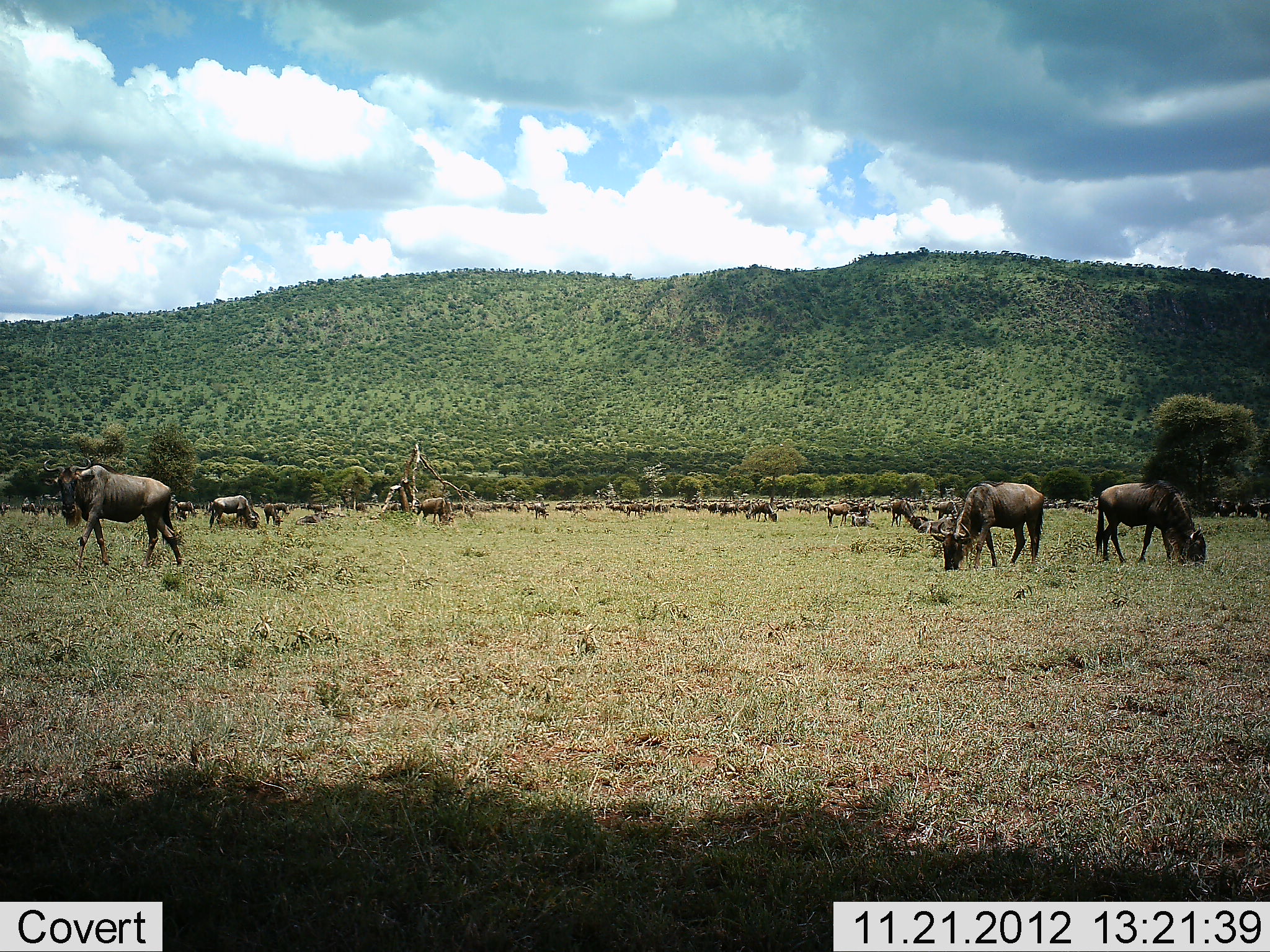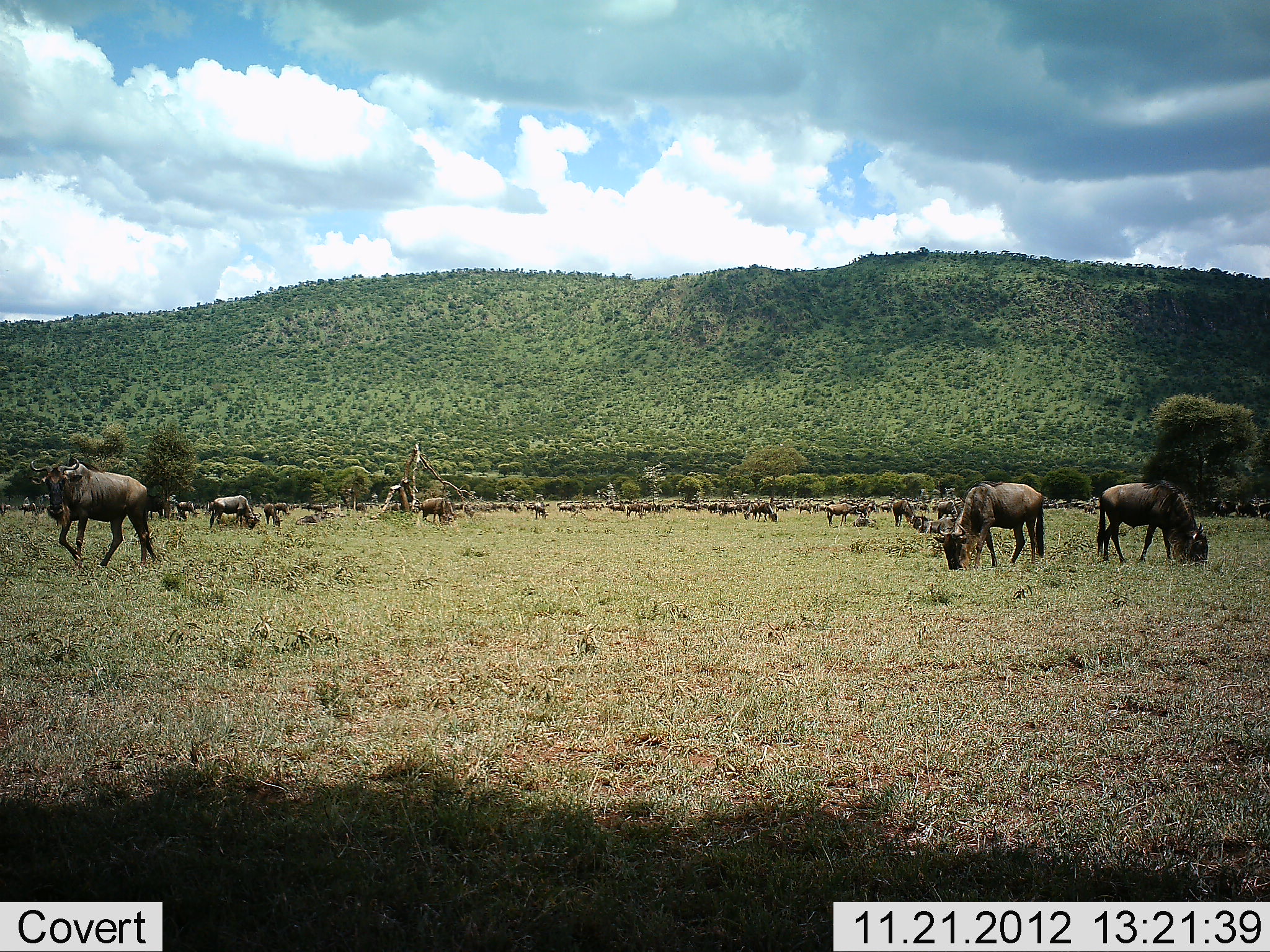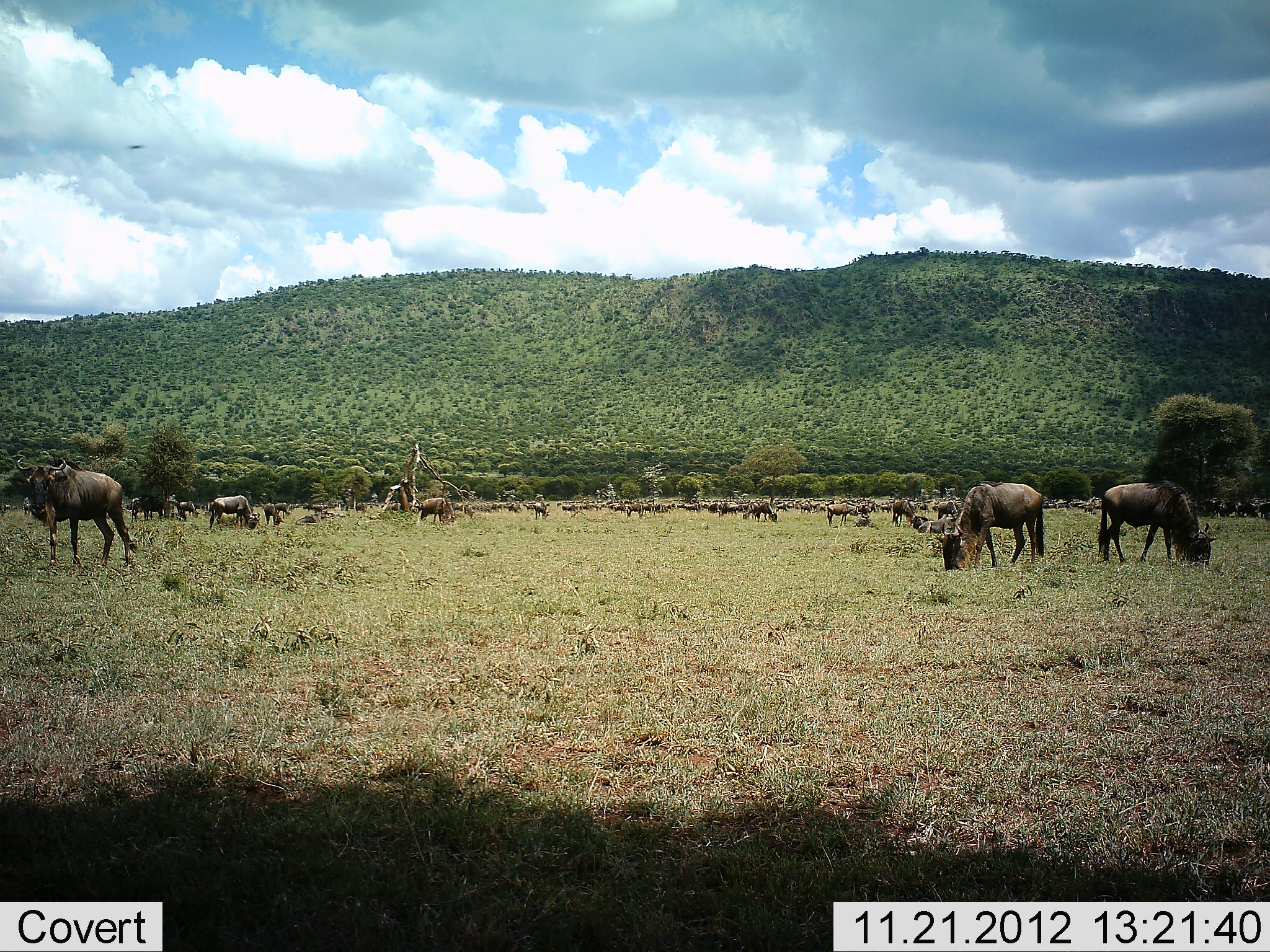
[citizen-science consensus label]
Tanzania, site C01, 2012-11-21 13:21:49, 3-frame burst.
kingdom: Animalia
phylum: Chordata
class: Mammalia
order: Artiodactyla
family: Bovidae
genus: Connochaetes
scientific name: Connochaetes taurinus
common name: blue wildebeest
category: wildebeest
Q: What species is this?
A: Wildebeest (blue wildebeest) (Connochaetes taurinus).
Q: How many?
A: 51+.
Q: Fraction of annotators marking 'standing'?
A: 45%.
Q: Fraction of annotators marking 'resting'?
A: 5%.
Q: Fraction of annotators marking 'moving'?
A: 50%.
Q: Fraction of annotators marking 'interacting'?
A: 5%.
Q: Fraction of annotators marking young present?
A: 5%.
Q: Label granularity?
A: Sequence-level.